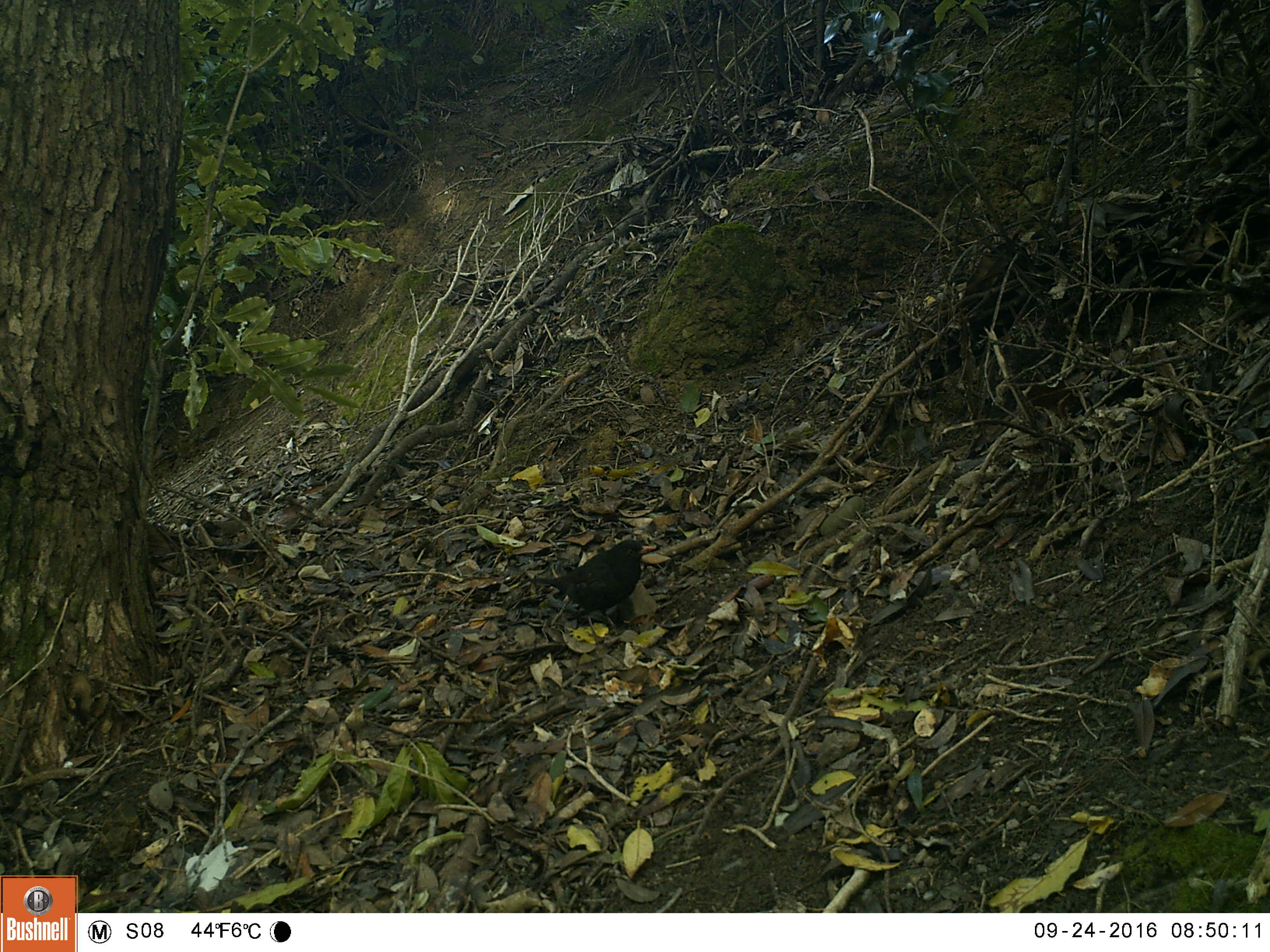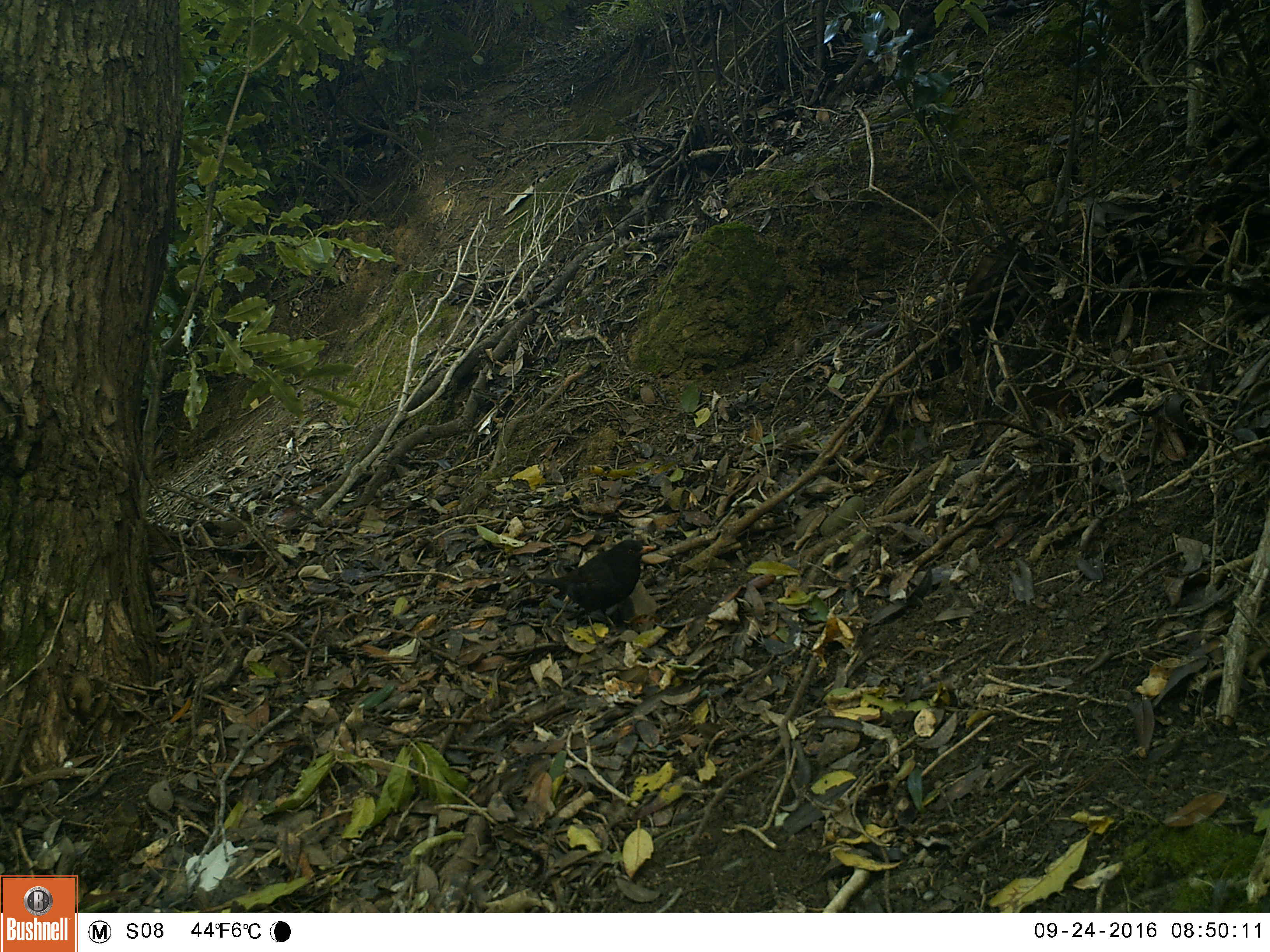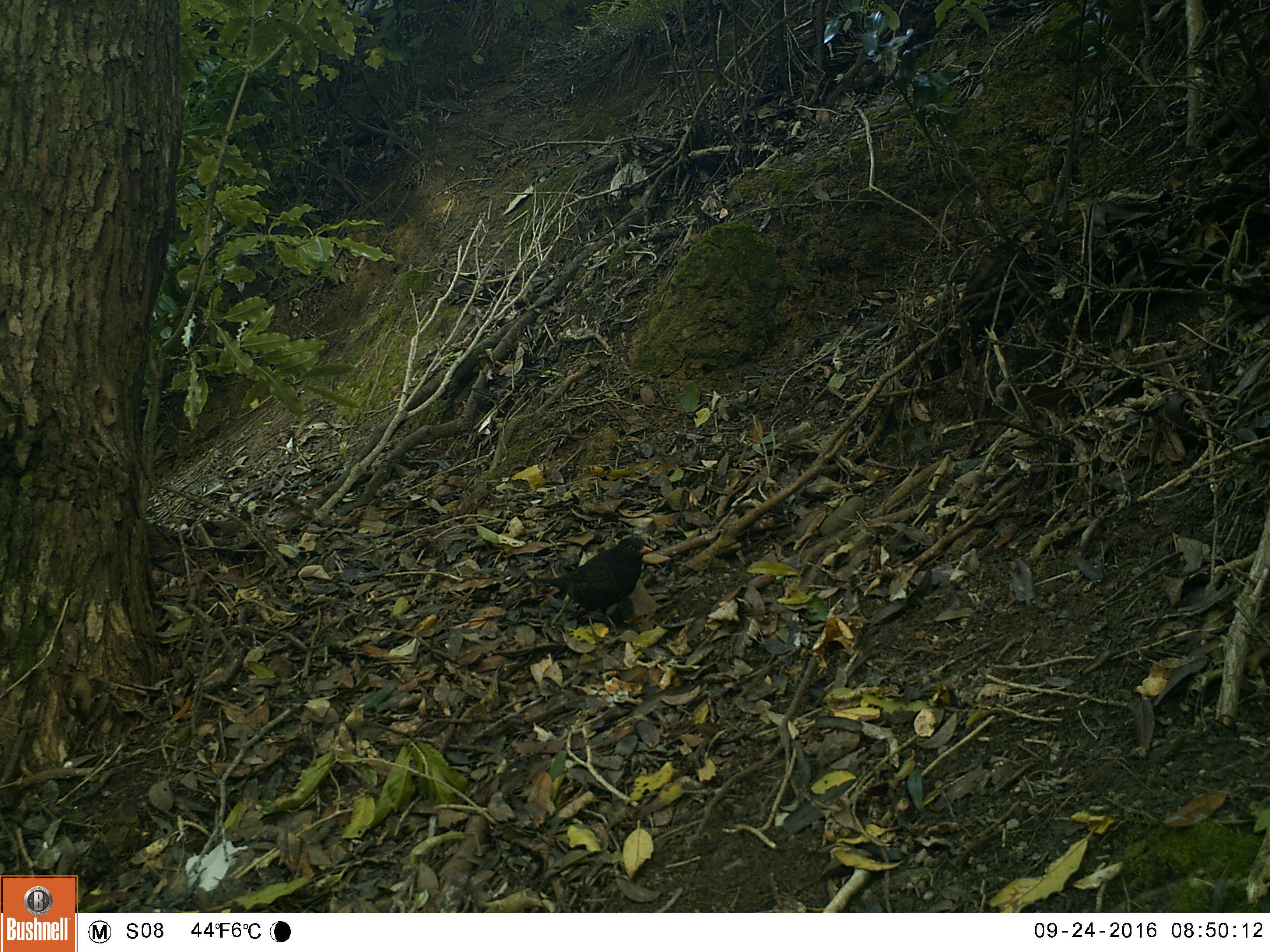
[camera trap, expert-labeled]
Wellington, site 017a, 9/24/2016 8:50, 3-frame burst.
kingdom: Animalia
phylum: Chordata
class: Aves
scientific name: Aves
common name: bird